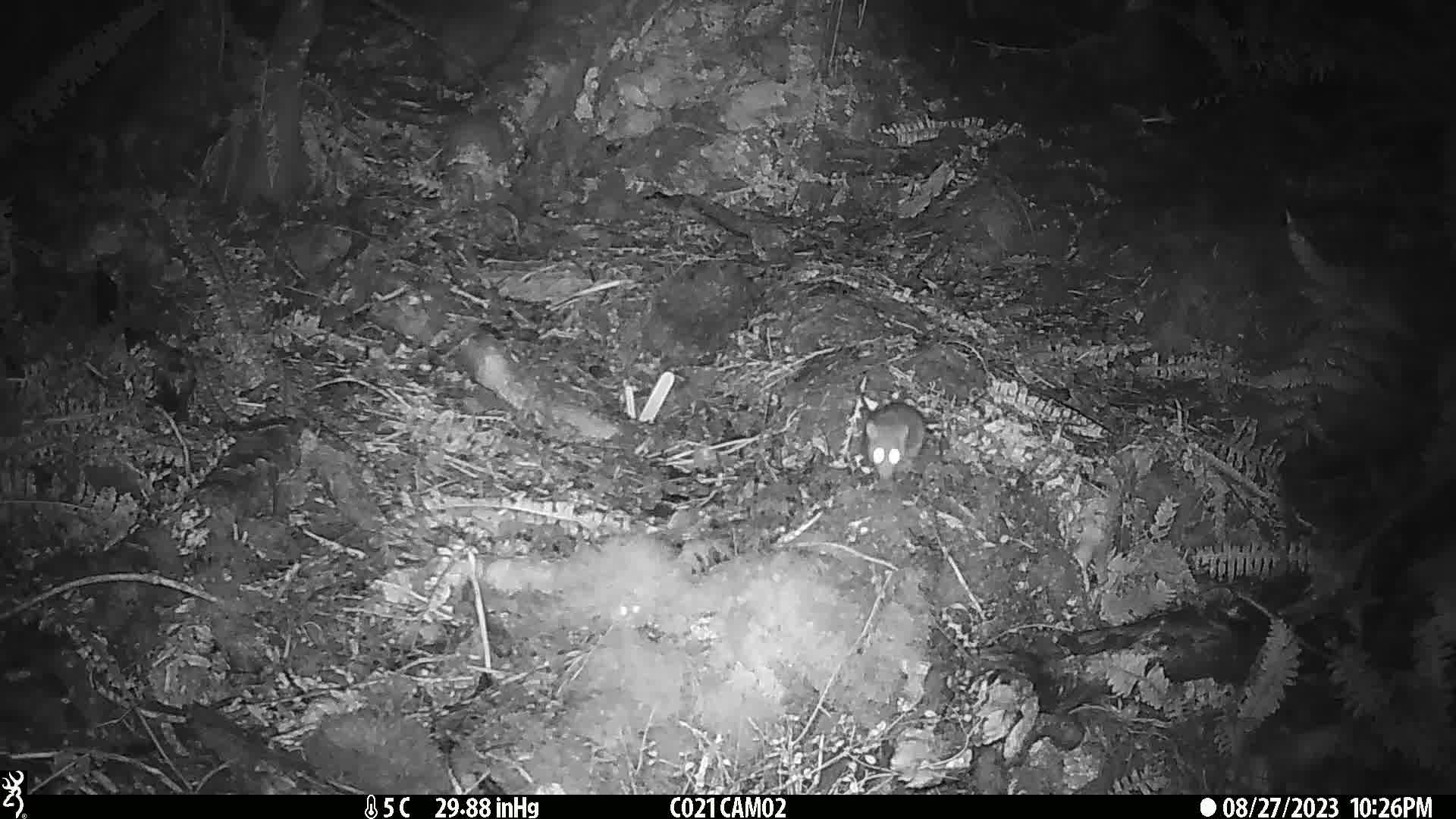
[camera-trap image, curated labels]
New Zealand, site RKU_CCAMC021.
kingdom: Animalia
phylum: Chordata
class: Mammalia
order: Rodentia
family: Muridae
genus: Rattus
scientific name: Rattus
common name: rat